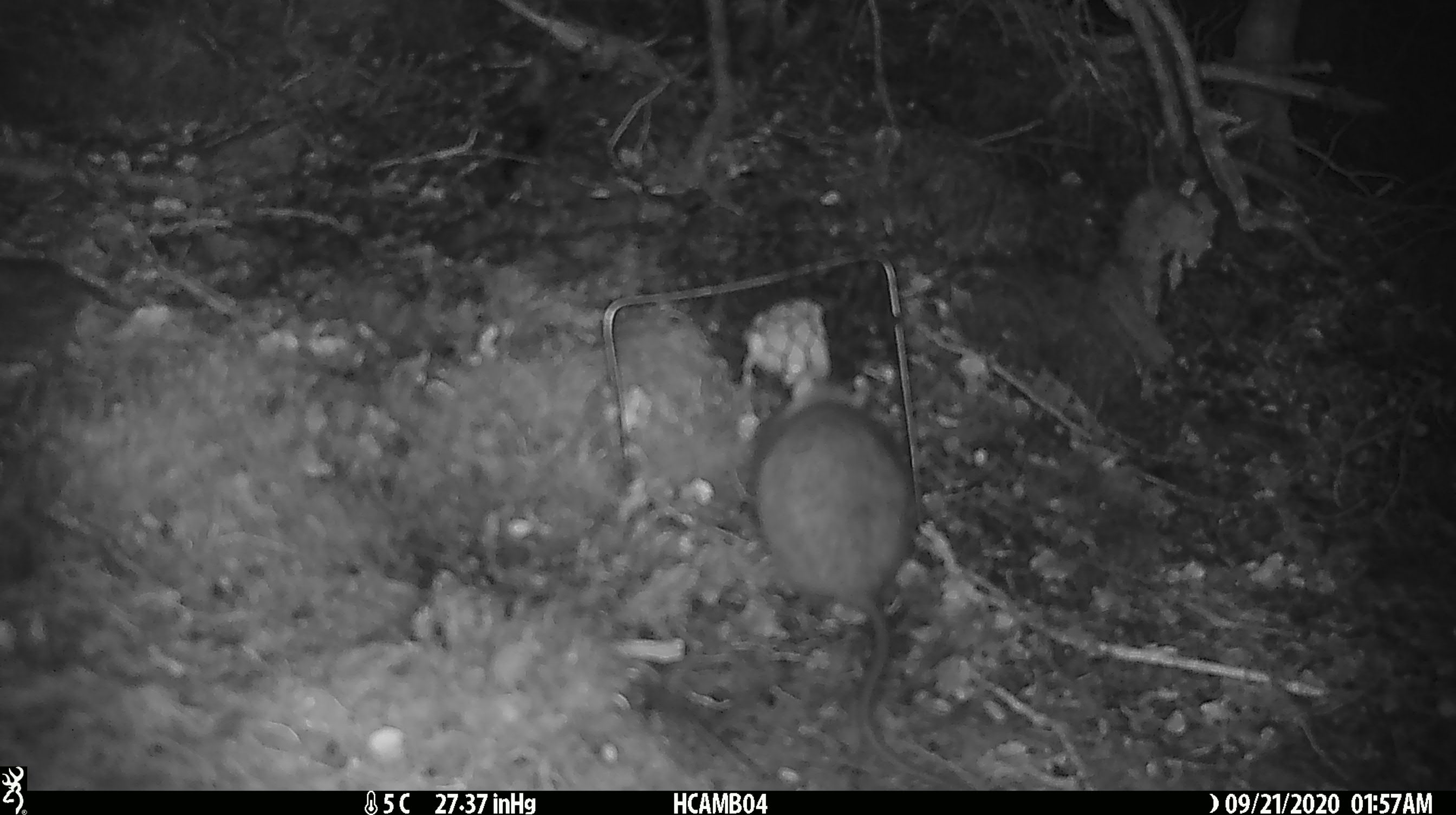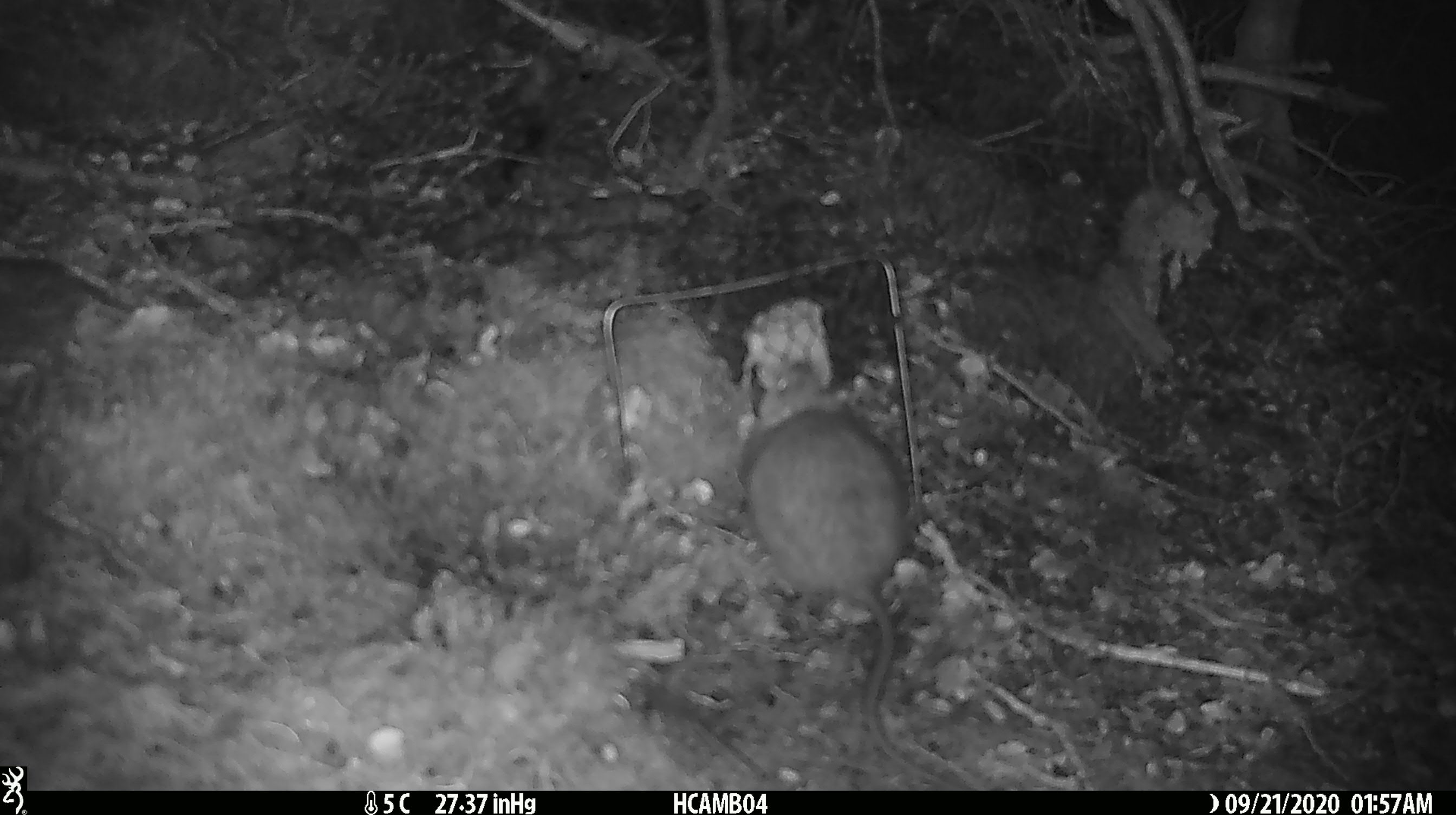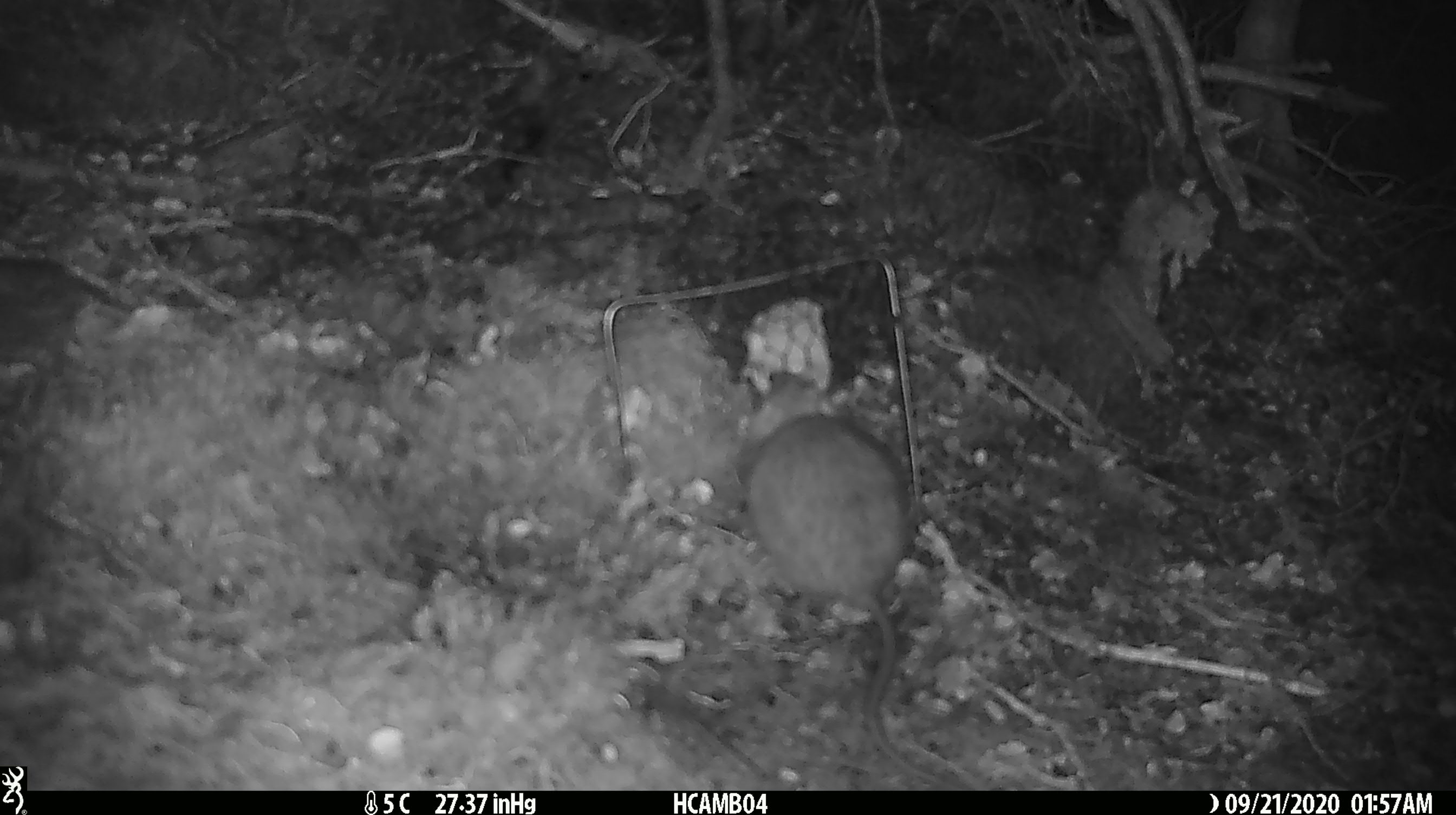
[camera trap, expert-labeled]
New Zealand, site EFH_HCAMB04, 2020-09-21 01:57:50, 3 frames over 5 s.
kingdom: Animalia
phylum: Chordata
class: Mammalia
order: Rodentia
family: Muridae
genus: Rattus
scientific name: Rattus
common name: rat